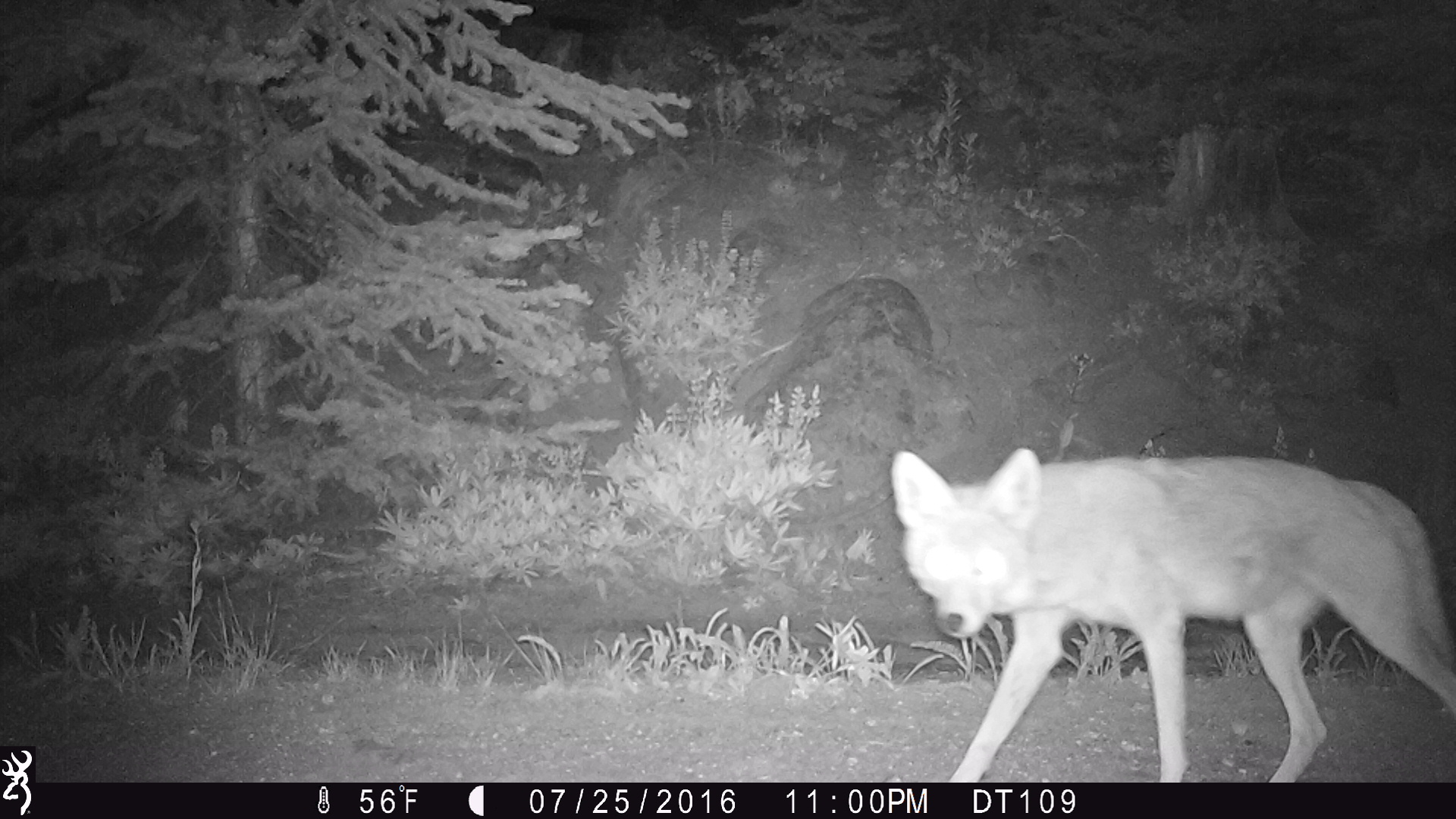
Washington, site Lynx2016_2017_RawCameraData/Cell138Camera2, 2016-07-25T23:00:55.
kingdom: Animalia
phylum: Chordata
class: Mammalia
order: Carnivora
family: Canidae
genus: Canis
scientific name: Canis latrans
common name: coyote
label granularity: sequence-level